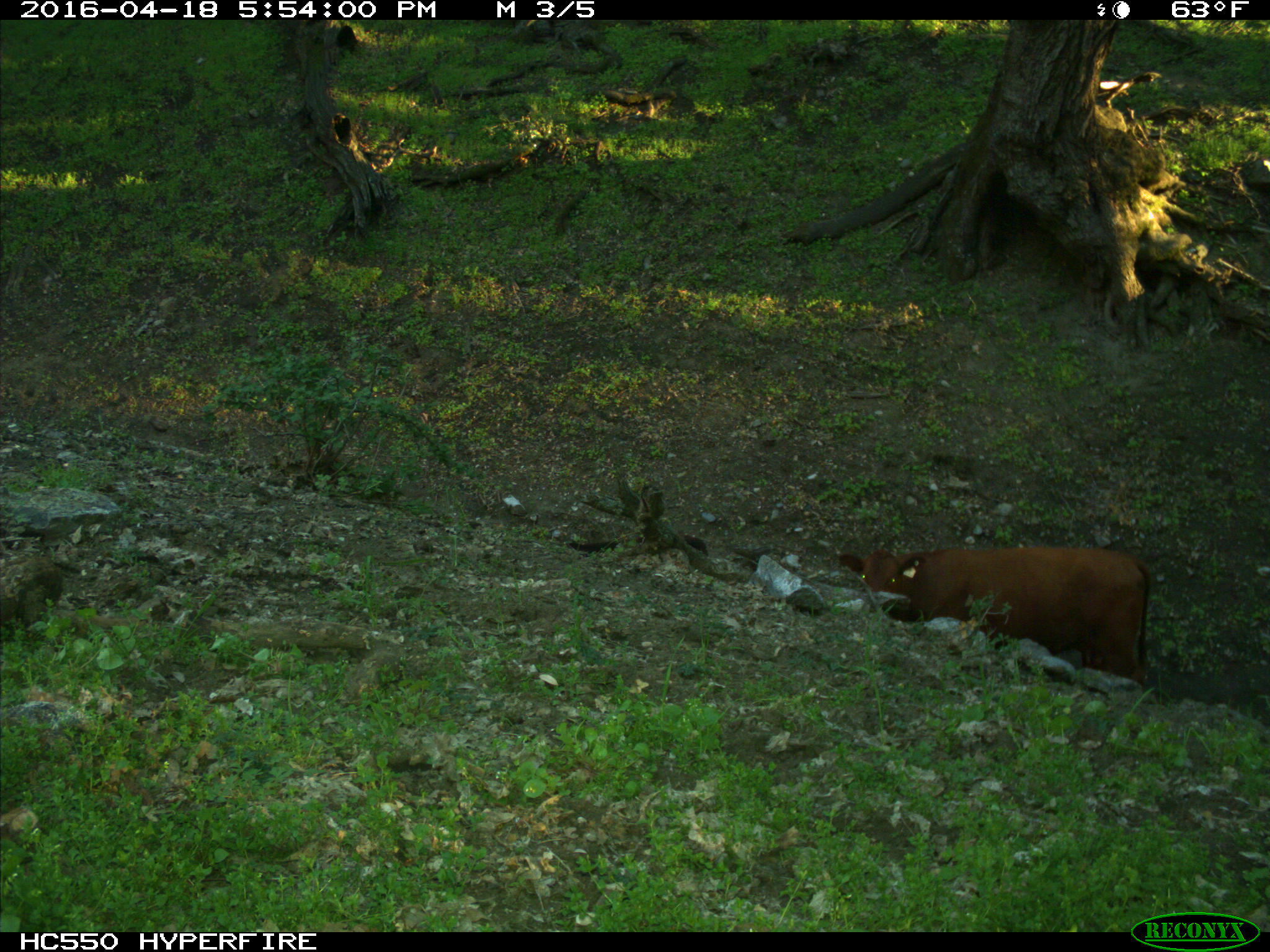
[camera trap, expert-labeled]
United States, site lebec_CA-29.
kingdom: Animalia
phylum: Chordata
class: Mammalia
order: Artiodactyla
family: Bovidae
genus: Bos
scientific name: Bos taurus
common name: domestic cow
Bos taurus (domestic cow).